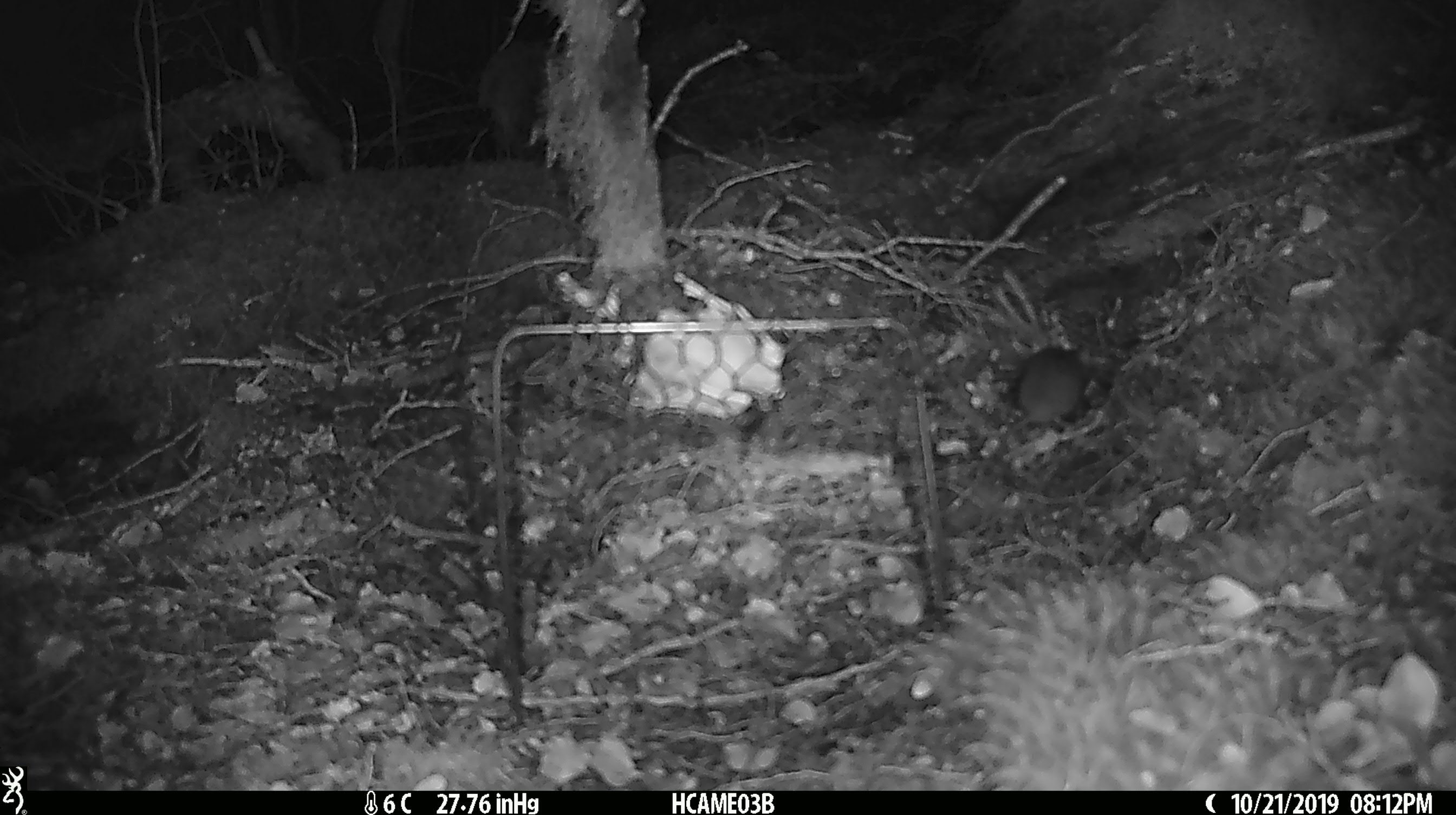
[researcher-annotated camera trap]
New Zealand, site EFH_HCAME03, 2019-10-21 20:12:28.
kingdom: Animalia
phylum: Chordata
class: Mammalia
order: Rodentia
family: Muridae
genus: Mus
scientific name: Mus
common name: mouse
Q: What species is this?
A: Mouse (Mus).